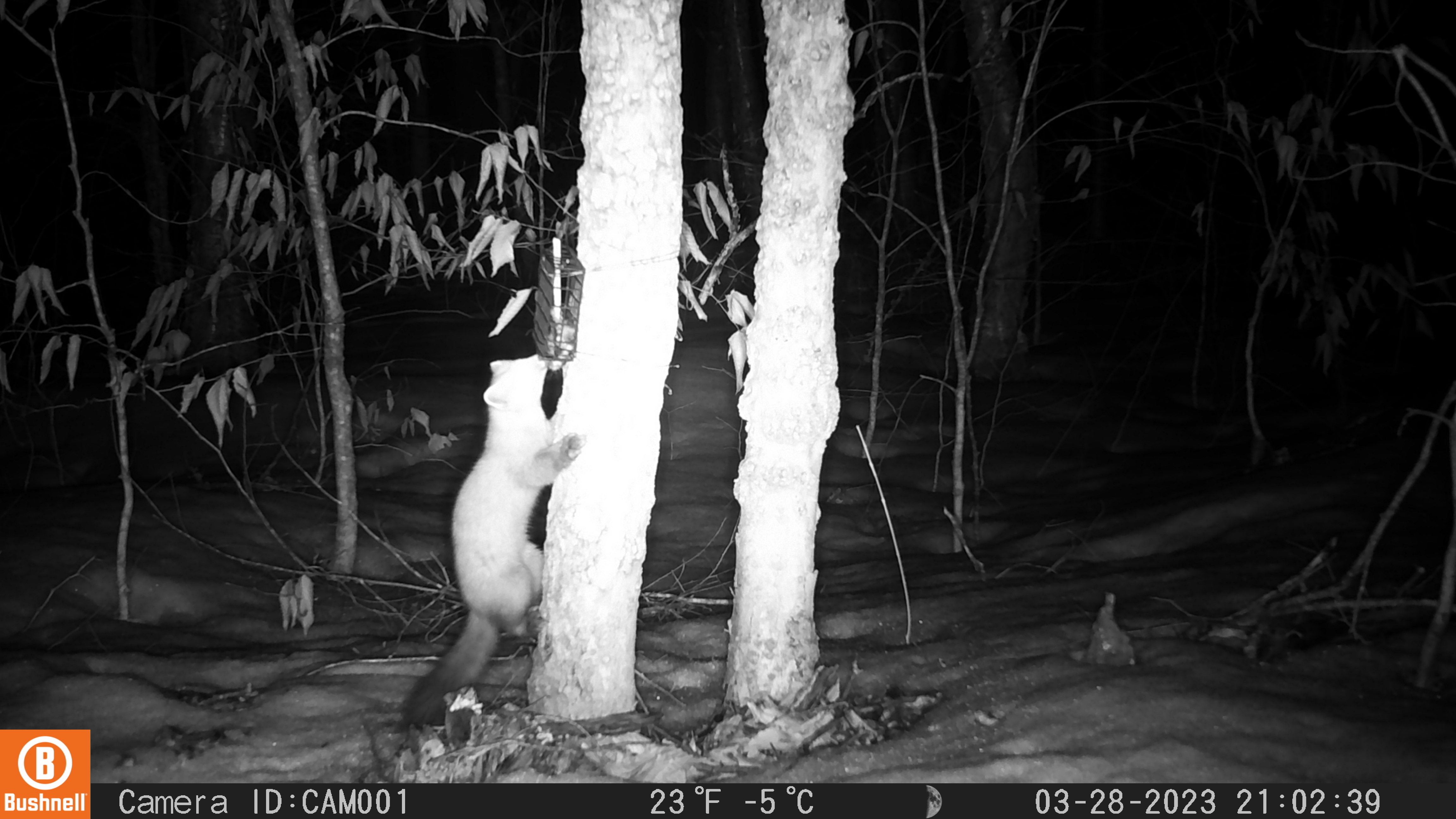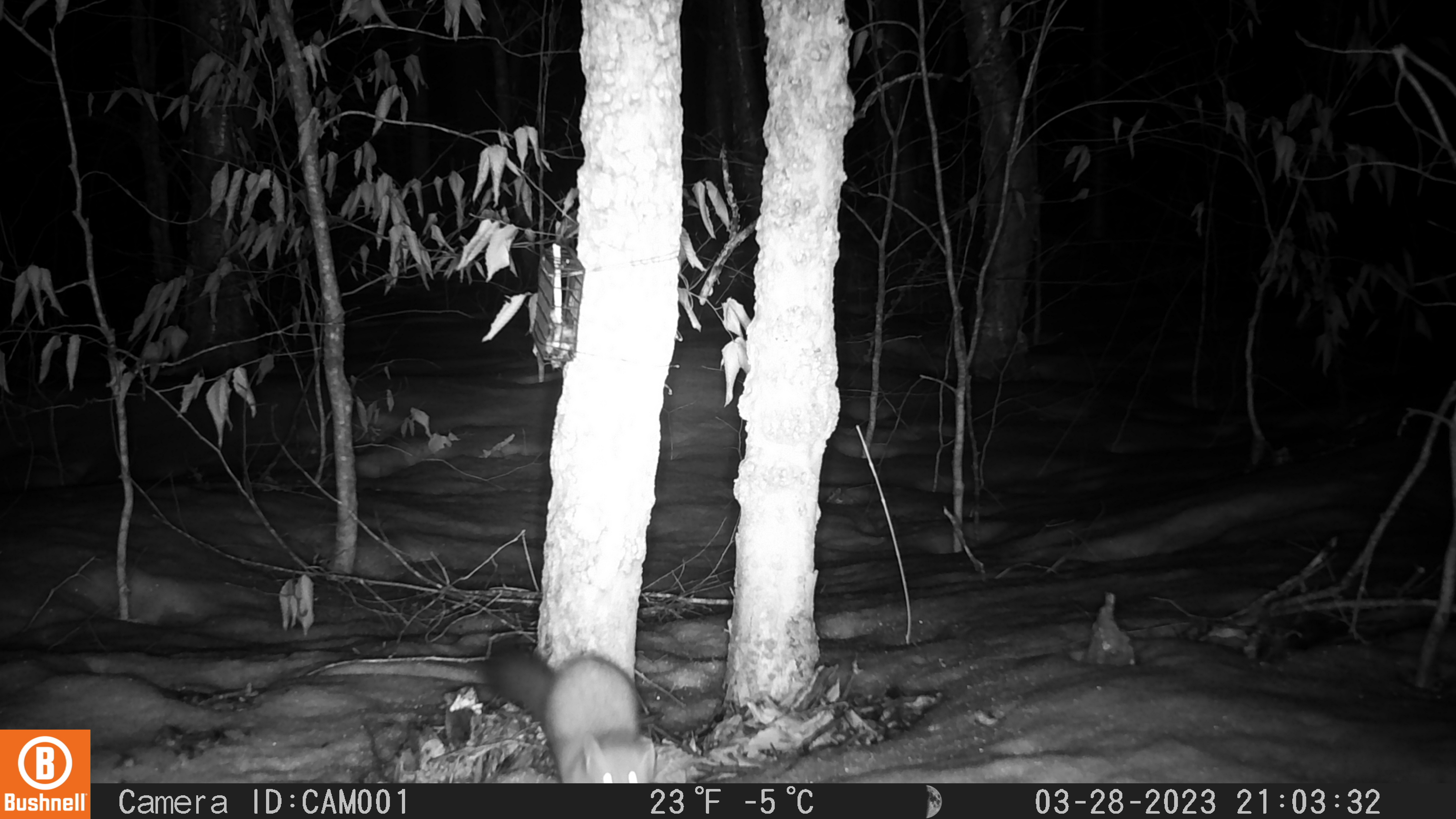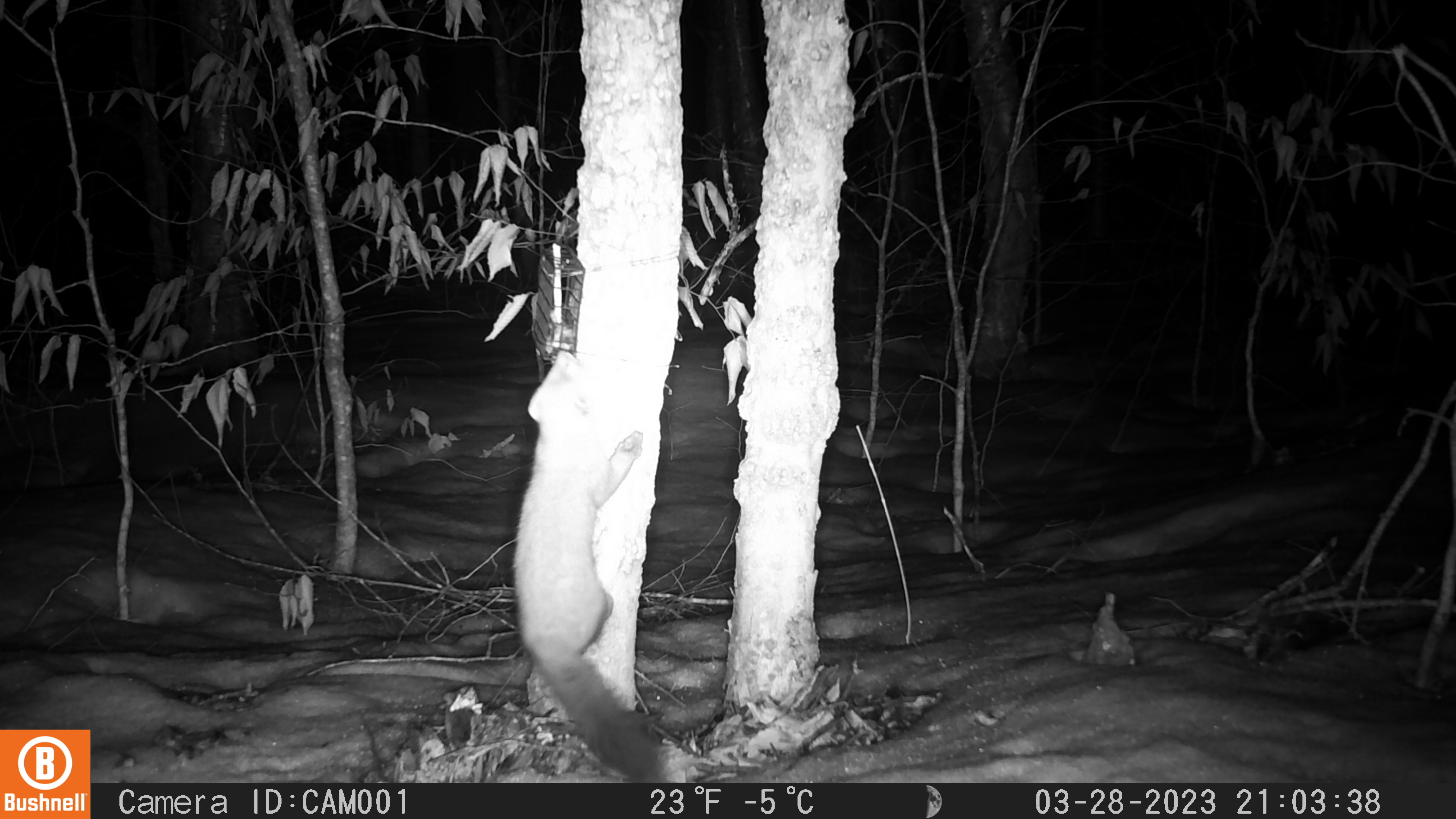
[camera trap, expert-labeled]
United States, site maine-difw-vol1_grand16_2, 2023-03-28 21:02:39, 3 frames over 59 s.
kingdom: Animalia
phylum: Chordata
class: Mammalia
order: Carnivora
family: Mustelidae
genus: Martes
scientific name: Martes americana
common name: american marten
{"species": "american marten (Martes americana)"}